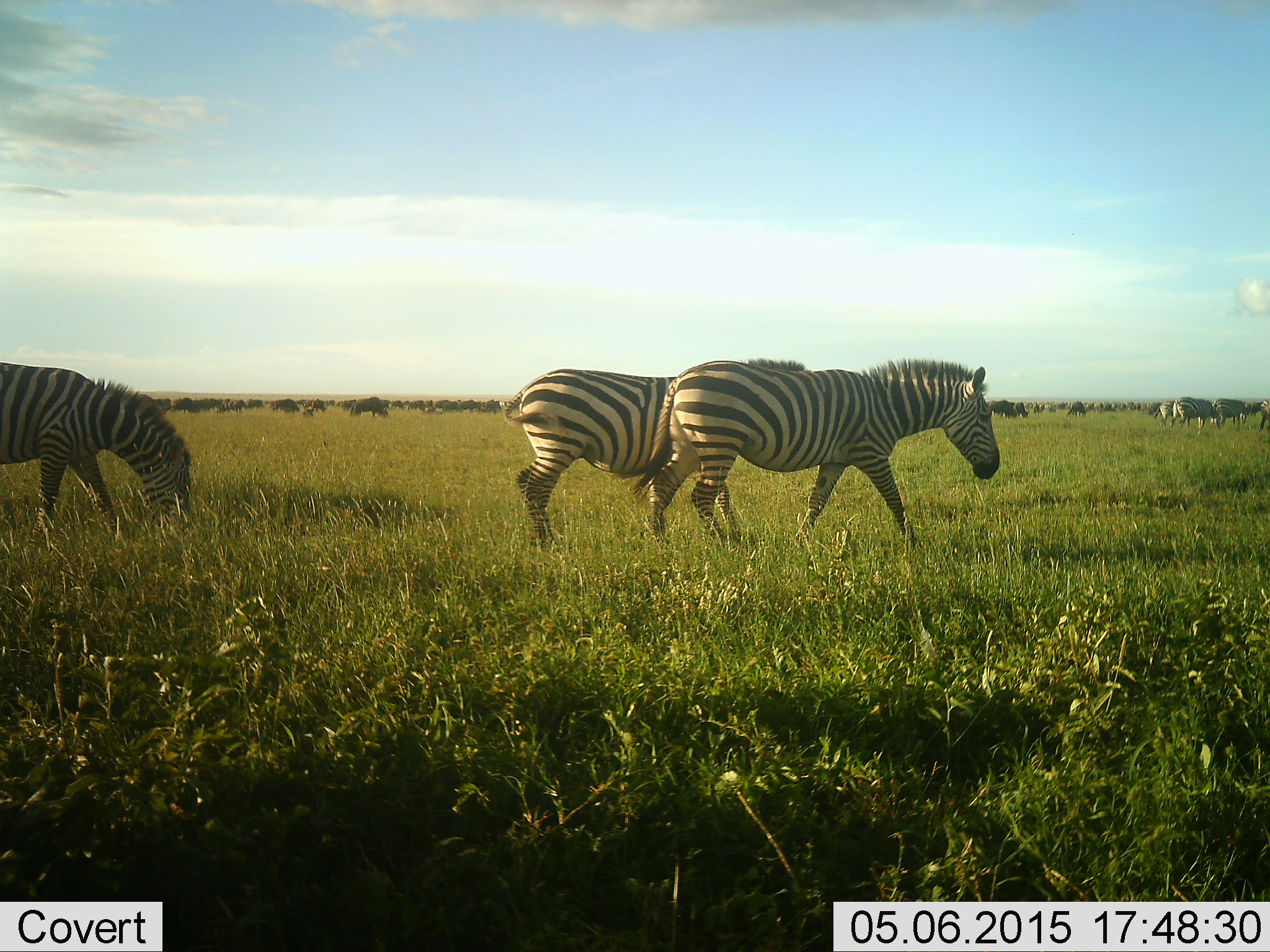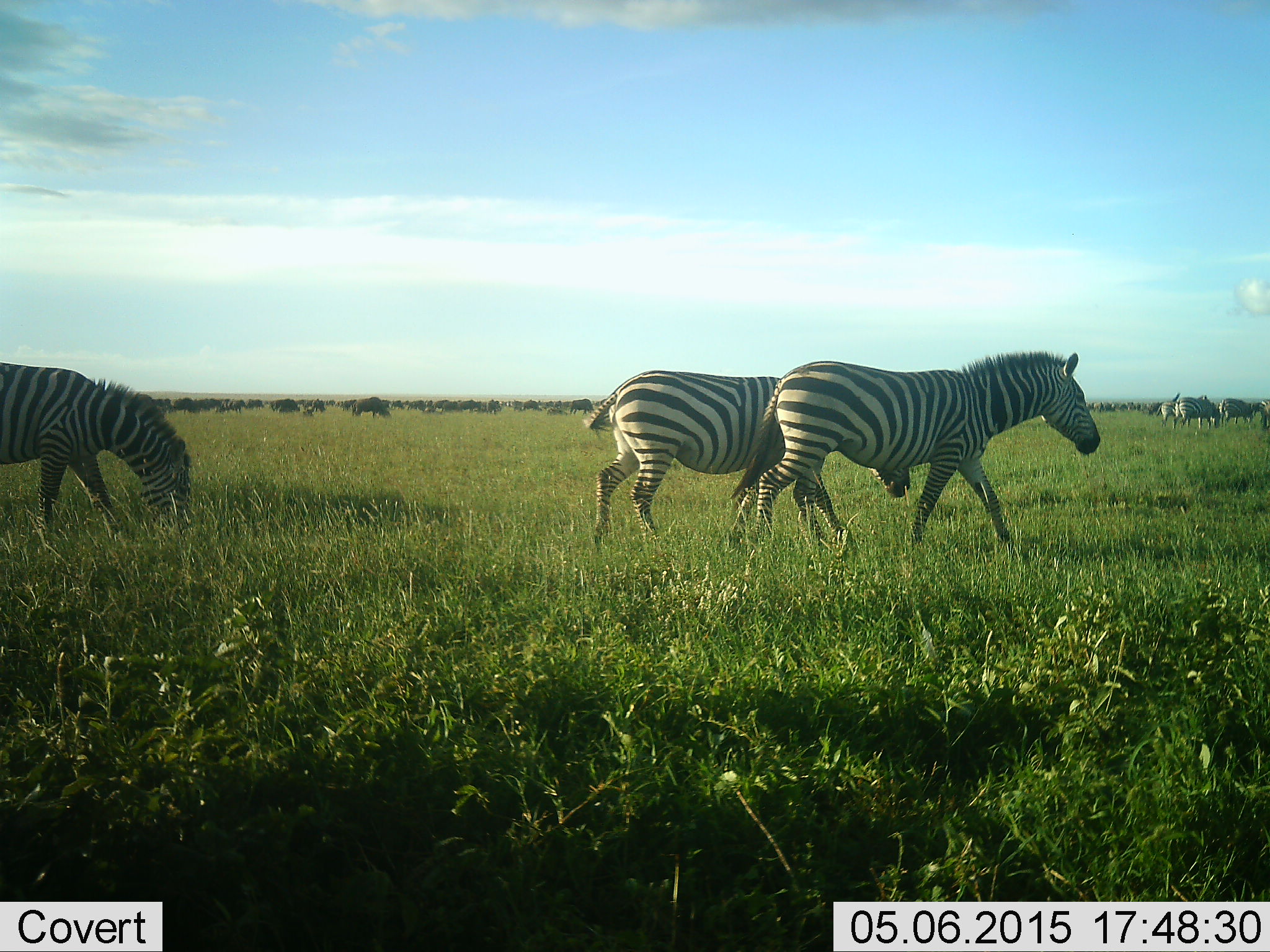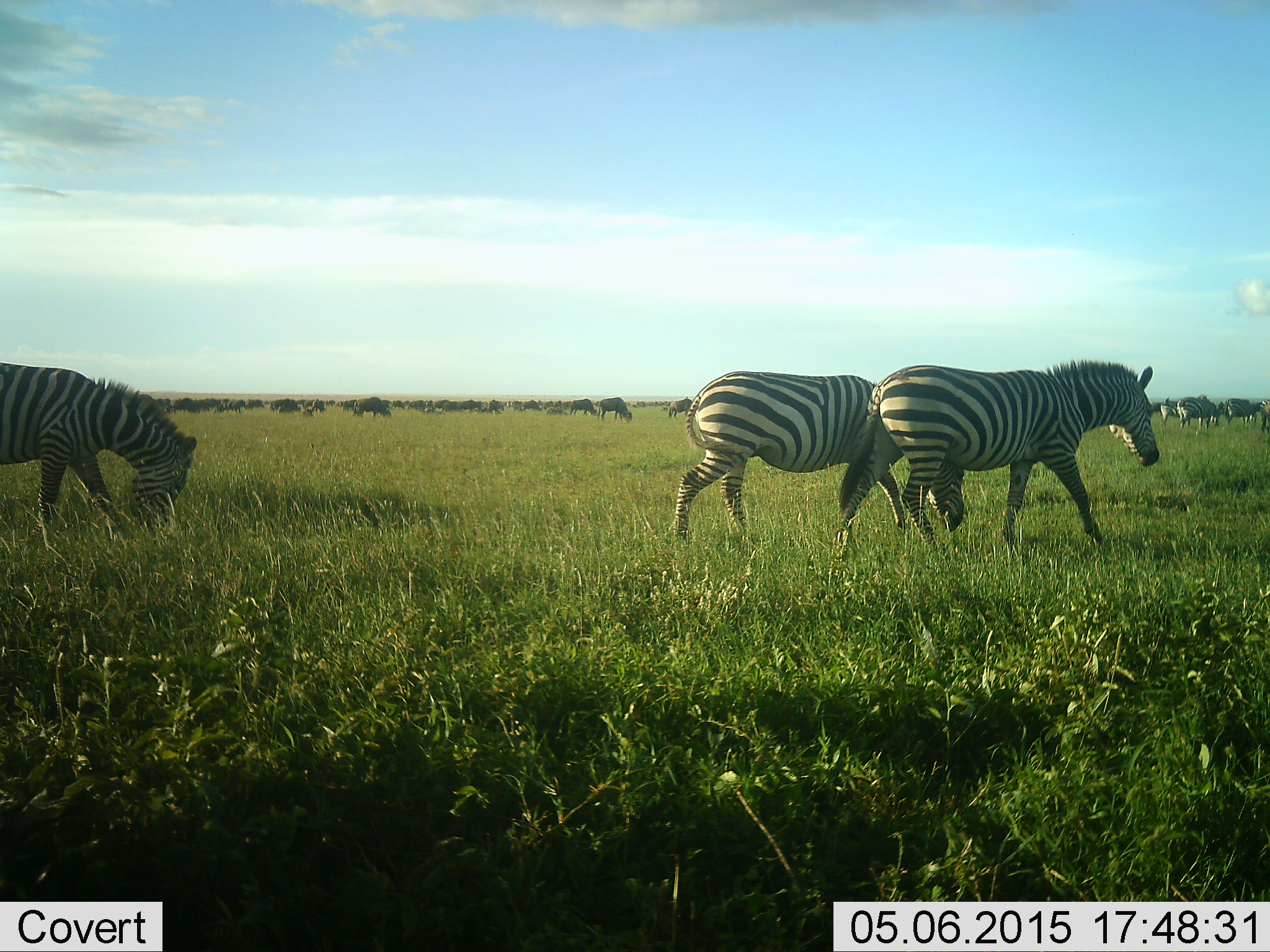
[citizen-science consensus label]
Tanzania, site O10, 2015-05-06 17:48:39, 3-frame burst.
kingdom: Animalia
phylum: Chordata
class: Mammalia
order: Perissodactyla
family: Equidae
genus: Equus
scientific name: Equus quagga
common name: plains zebra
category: zebra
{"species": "zebra (plains zebra) (Equus quagga)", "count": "5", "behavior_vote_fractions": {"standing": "26%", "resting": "0%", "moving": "95%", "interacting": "5%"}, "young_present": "0%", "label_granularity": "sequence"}